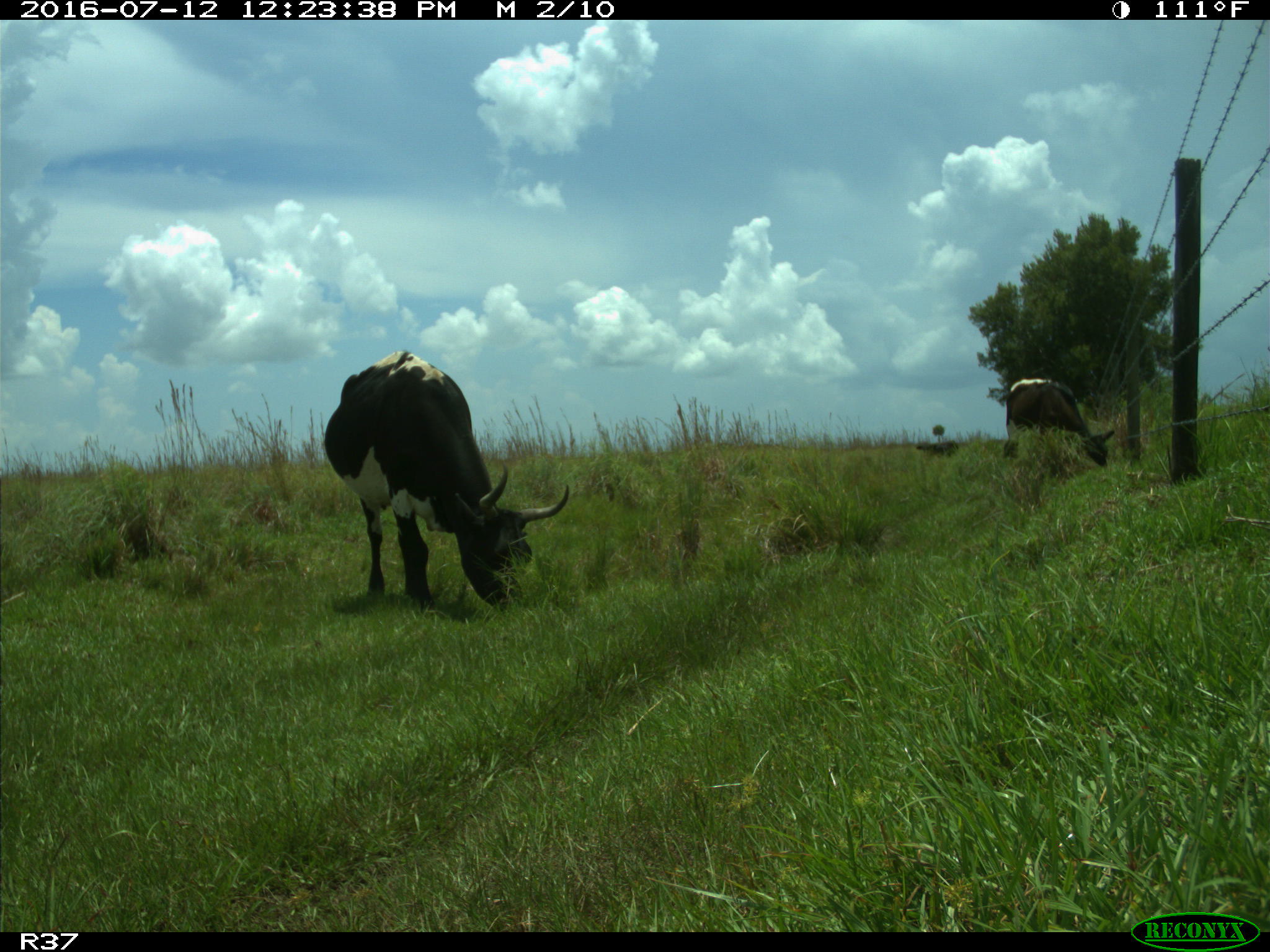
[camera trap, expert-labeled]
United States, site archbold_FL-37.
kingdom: Animalia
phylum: Chordata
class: Mammalia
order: Artiodactyla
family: Bovidae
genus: Bos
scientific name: Bos taurus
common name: domestic cow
Bos taurus (domestic cow).